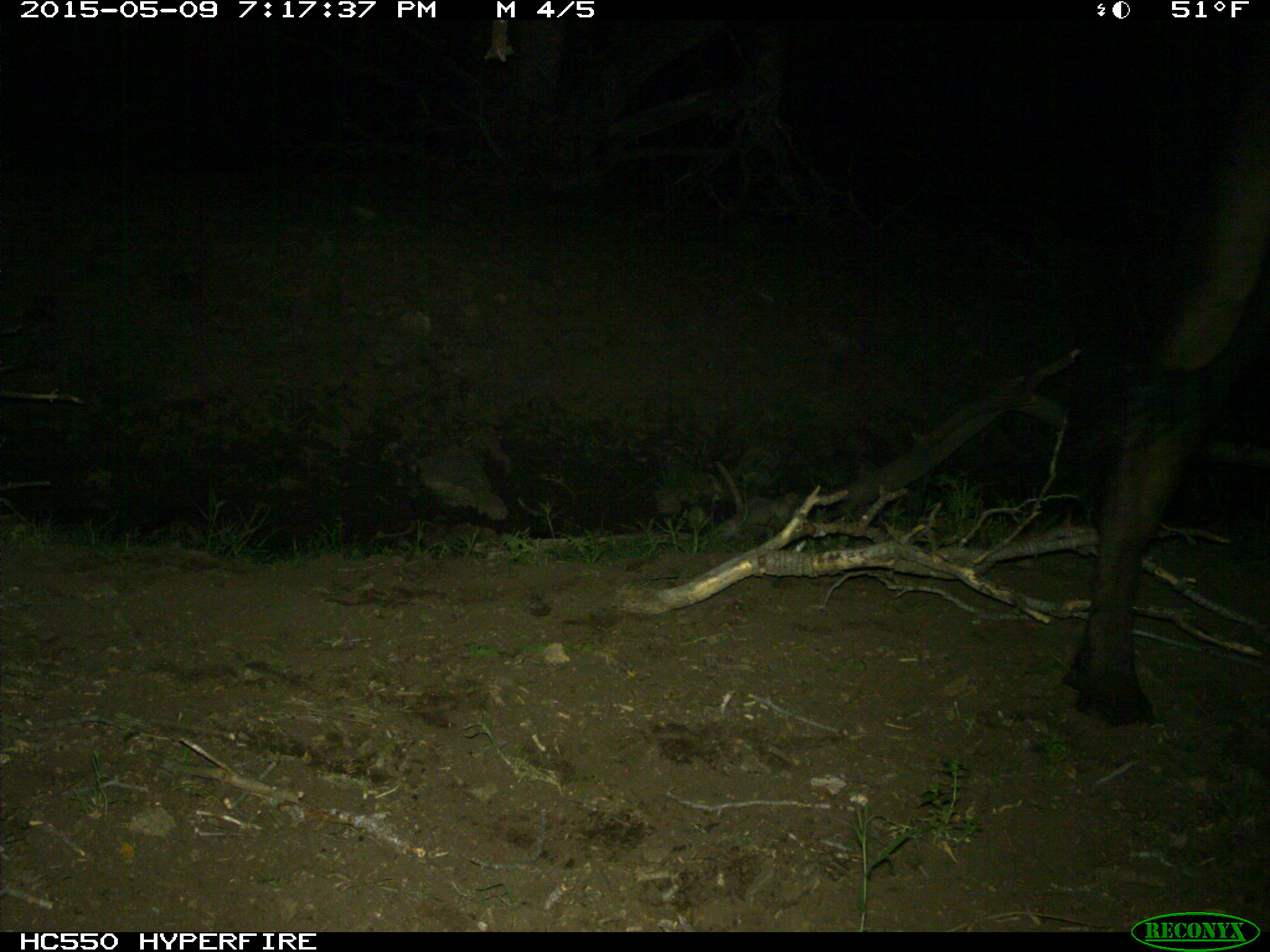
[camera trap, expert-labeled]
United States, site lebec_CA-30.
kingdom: Animalia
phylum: Chordata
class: Mammalia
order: Artiodactyla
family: Bovidae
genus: Bos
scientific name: Bos taurus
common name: domestic cow